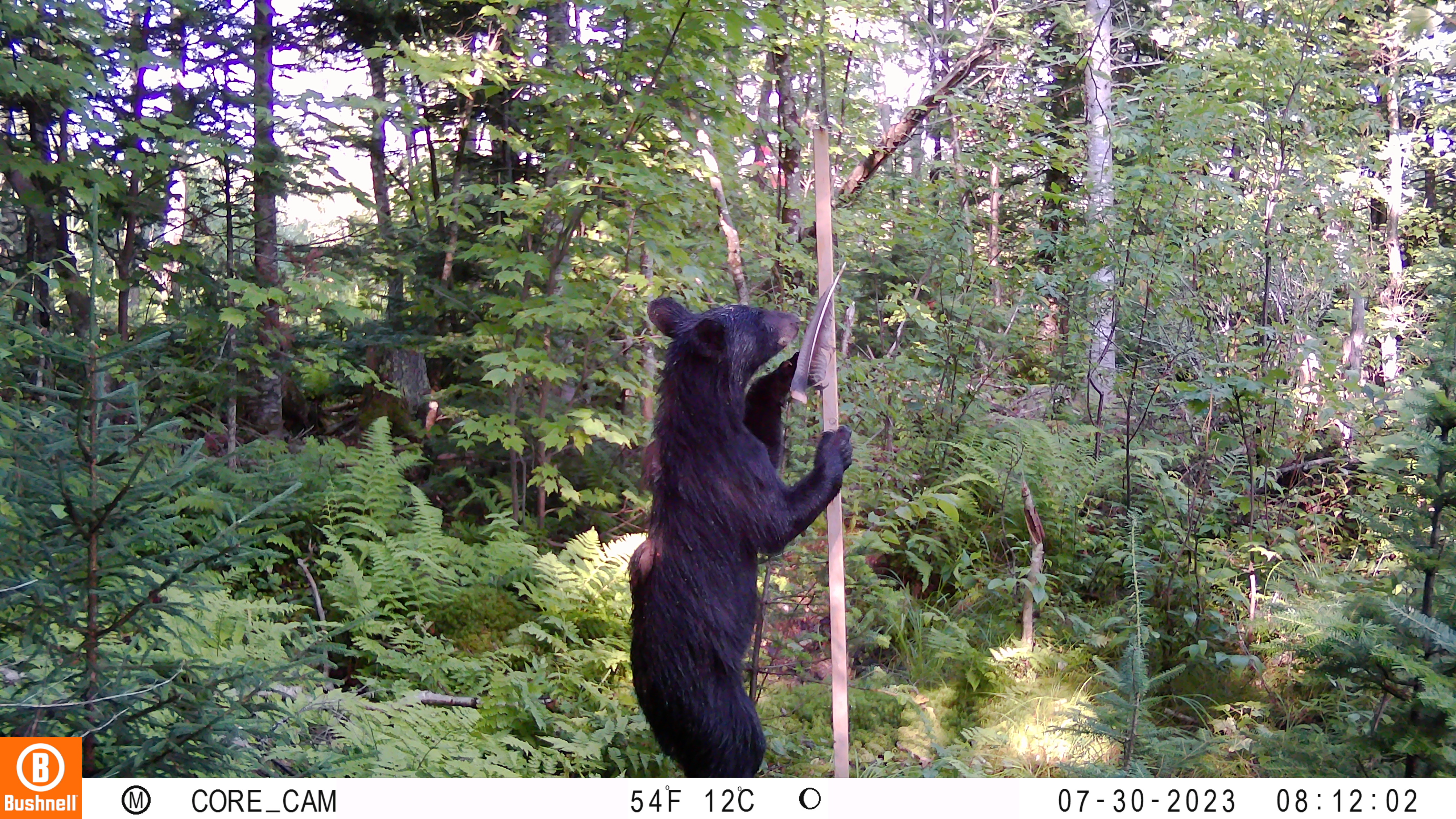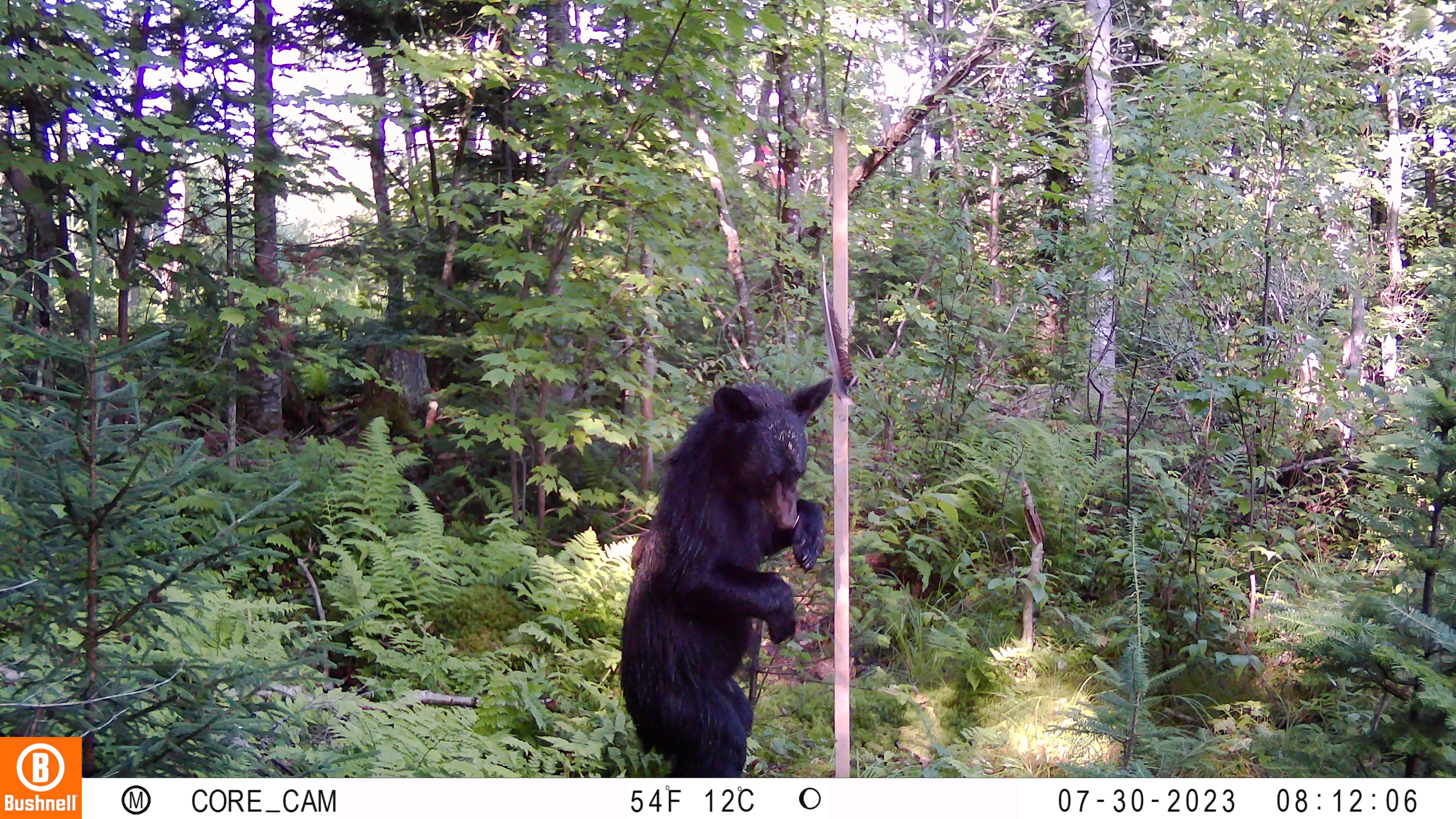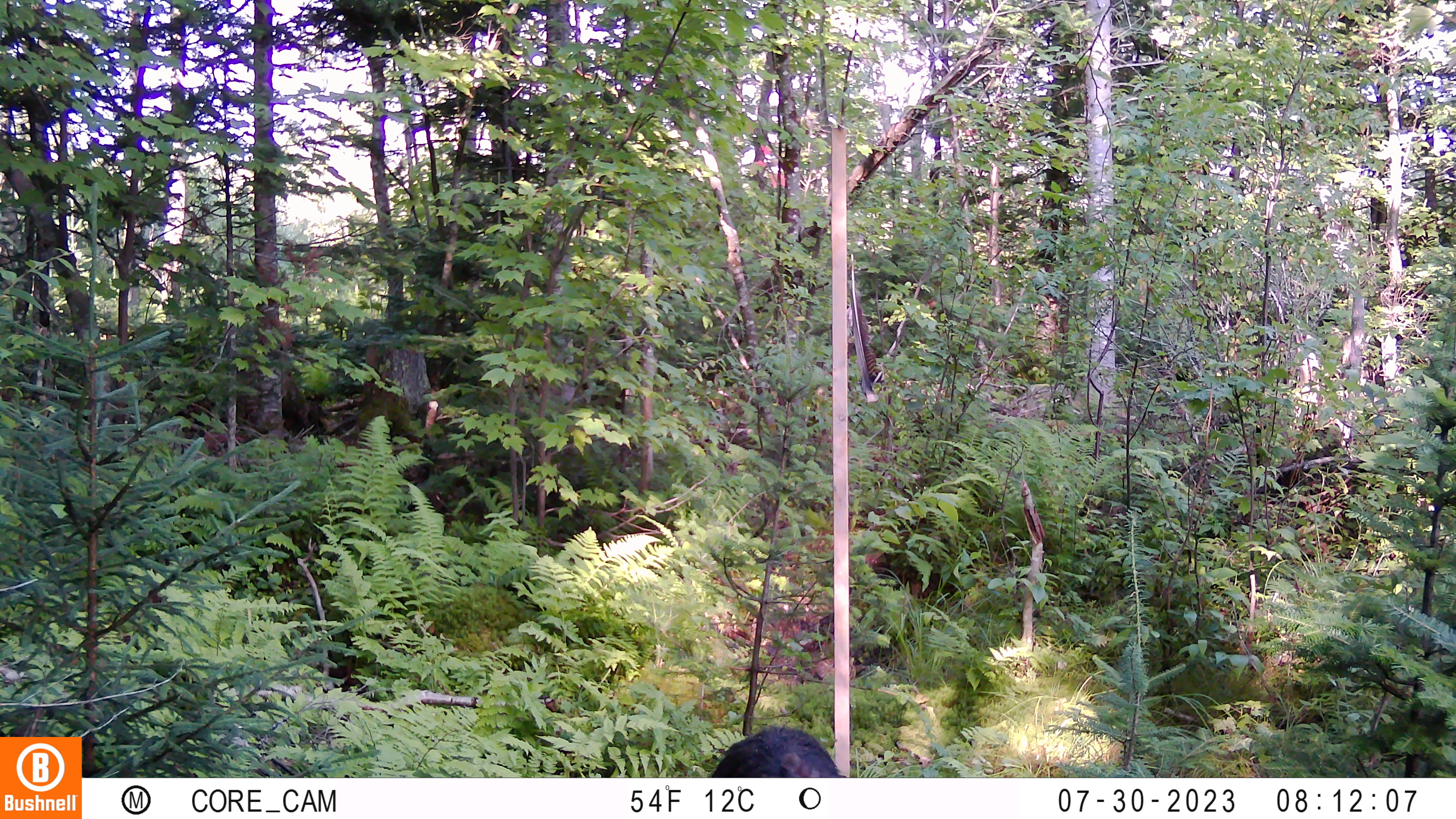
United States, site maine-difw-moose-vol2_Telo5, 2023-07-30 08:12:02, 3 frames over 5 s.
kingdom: Animalia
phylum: Chordata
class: Mammalia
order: Carnivora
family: Ursidae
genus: Ursus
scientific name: Ursus americanus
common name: black bear